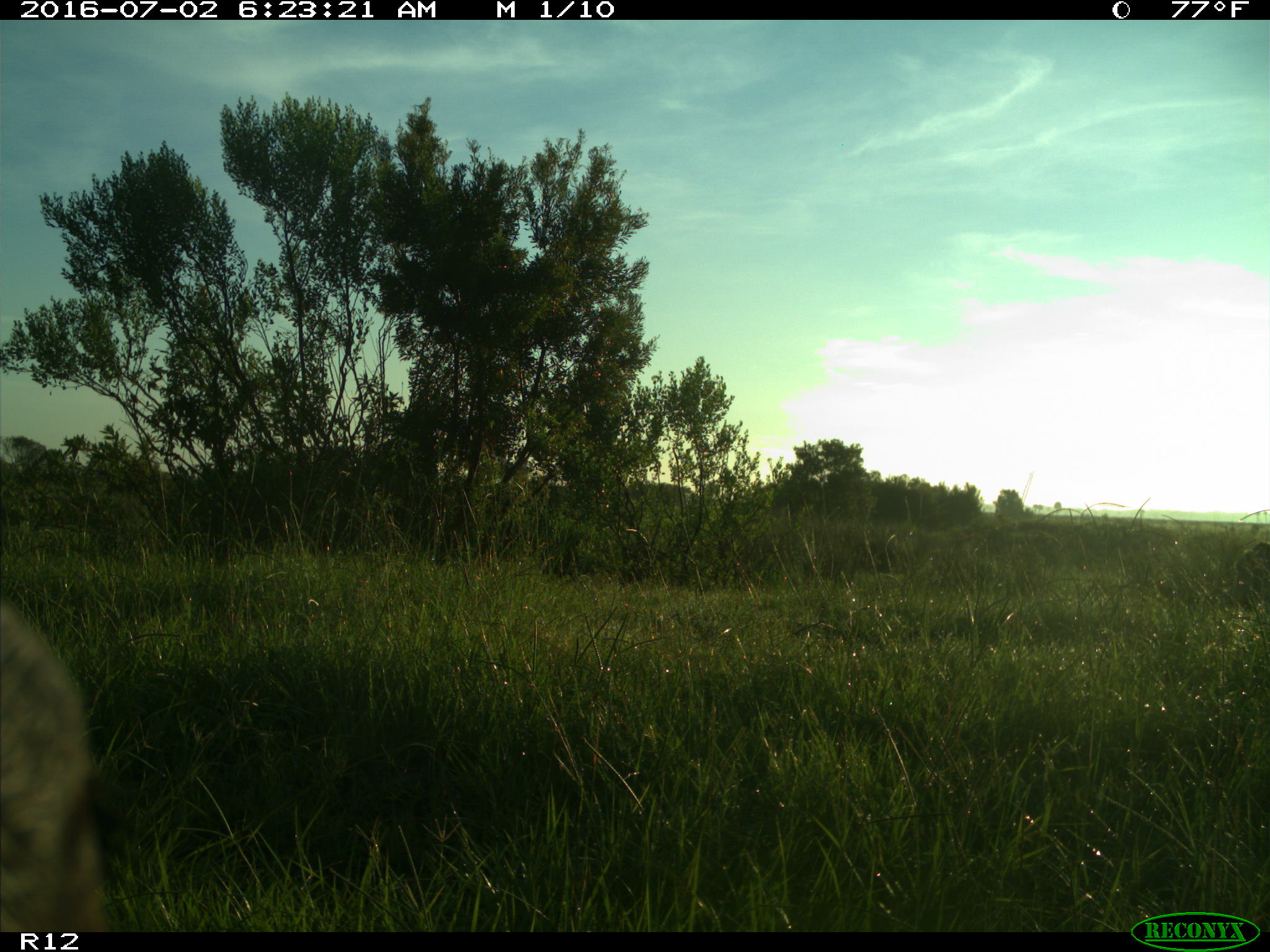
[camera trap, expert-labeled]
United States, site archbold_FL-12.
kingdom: Animalia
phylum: Chordata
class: Mammalia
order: Artiodactyla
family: Bovidae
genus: Bos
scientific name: Bos taurus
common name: domestic cow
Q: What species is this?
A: Bos taurus (domestic cow).